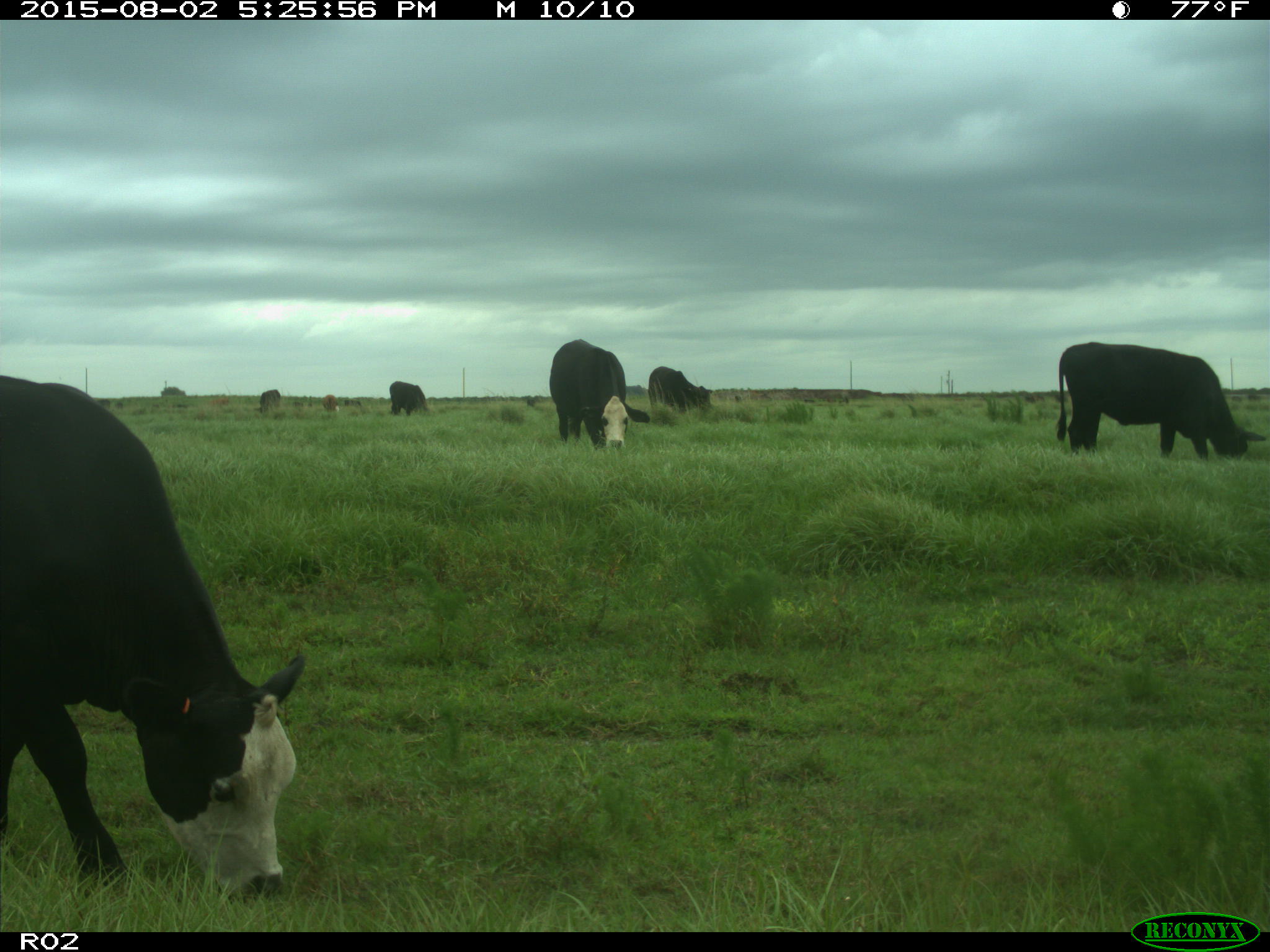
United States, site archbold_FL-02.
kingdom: Animalia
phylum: Chordata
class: Mammalia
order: Artiodactyla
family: Bovidae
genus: Bos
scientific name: Bos taurus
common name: domestic cow